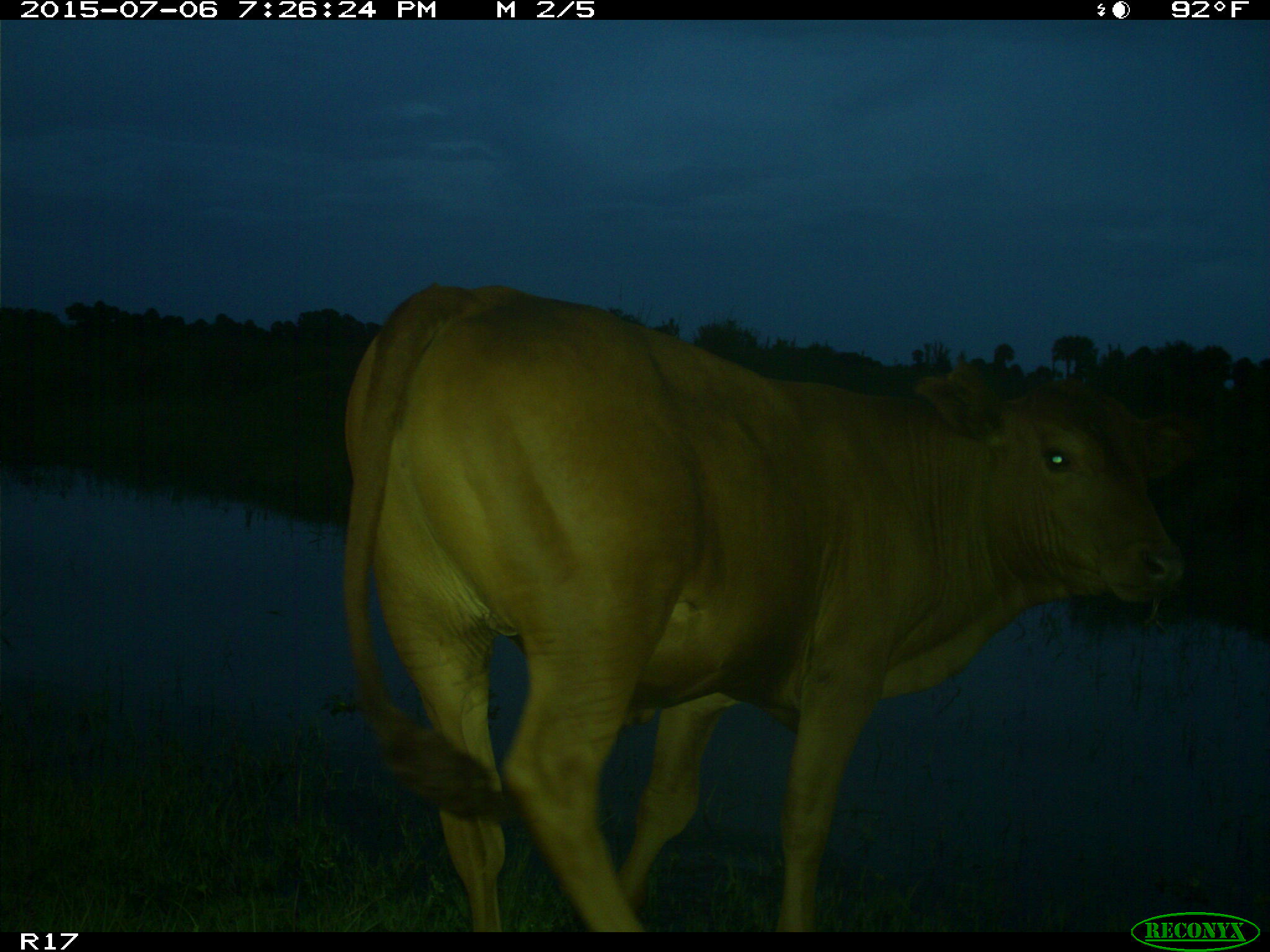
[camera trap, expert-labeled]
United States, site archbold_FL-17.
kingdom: Animalia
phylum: Chordata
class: Mammalia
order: Artiodactyla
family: Bovidae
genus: Bos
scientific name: Bos taurus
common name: domestic cow